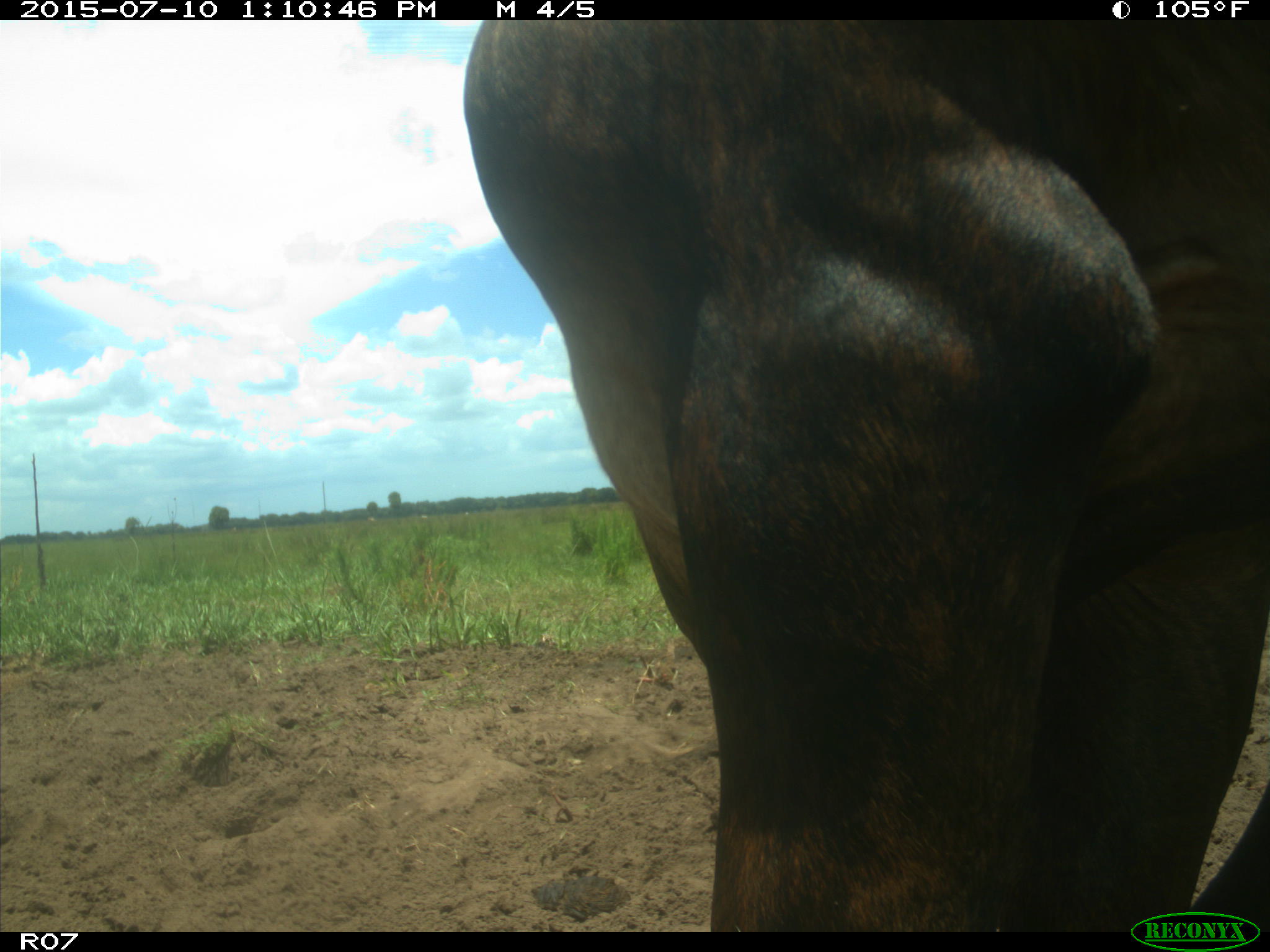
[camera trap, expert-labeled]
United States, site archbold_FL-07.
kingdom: Animalia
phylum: Chordata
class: Mammalia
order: Artiodactyla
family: Bovidae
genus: Bos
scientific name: Bos taurus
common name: domestic cow